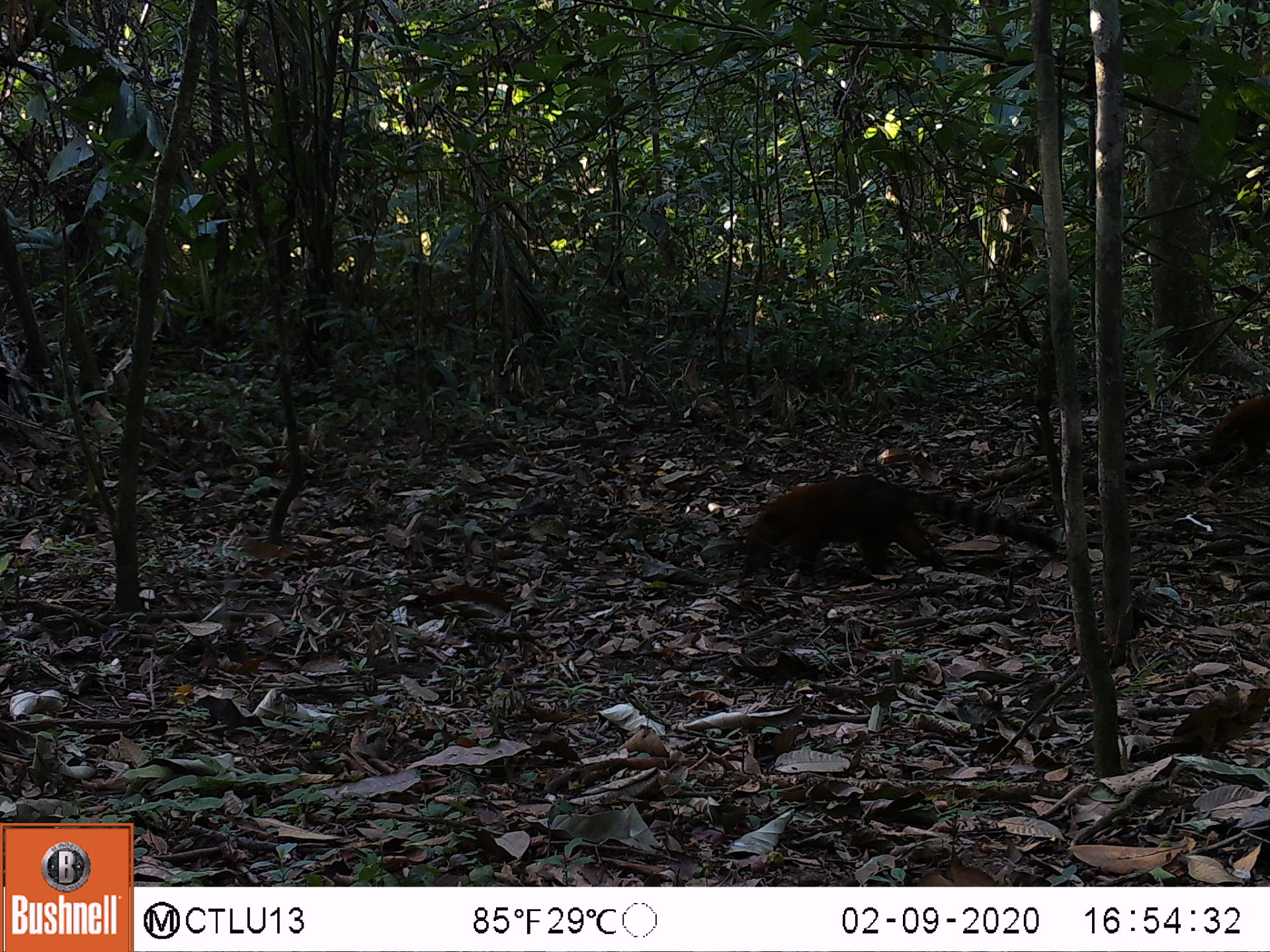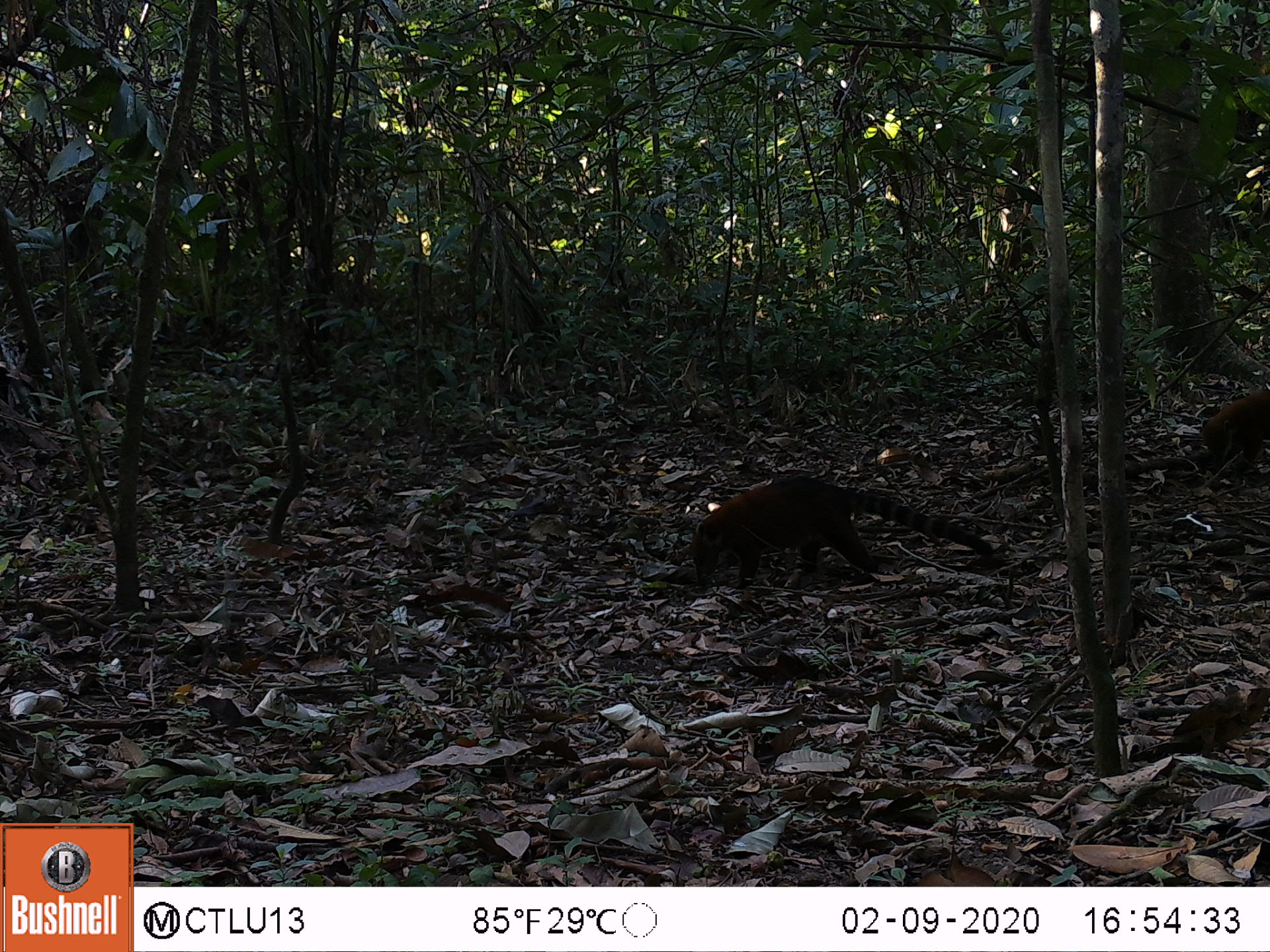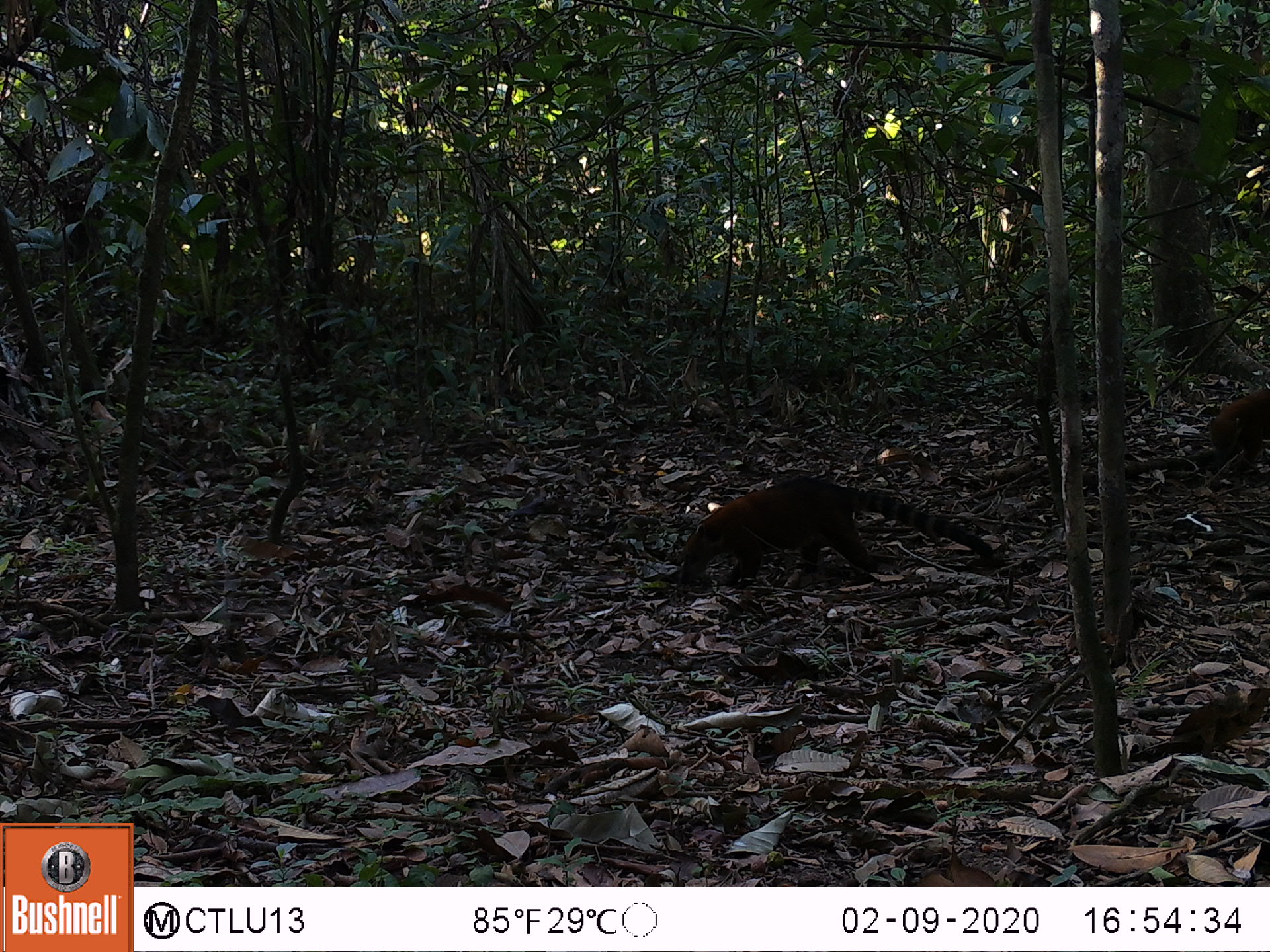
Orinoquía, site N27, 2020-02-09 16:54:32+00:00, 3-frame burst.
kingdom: Animalia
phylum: Chordata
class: Mammalia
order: Carnivora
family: Procyonidae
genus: Nasua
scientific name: Nasua nasua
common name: south american coati